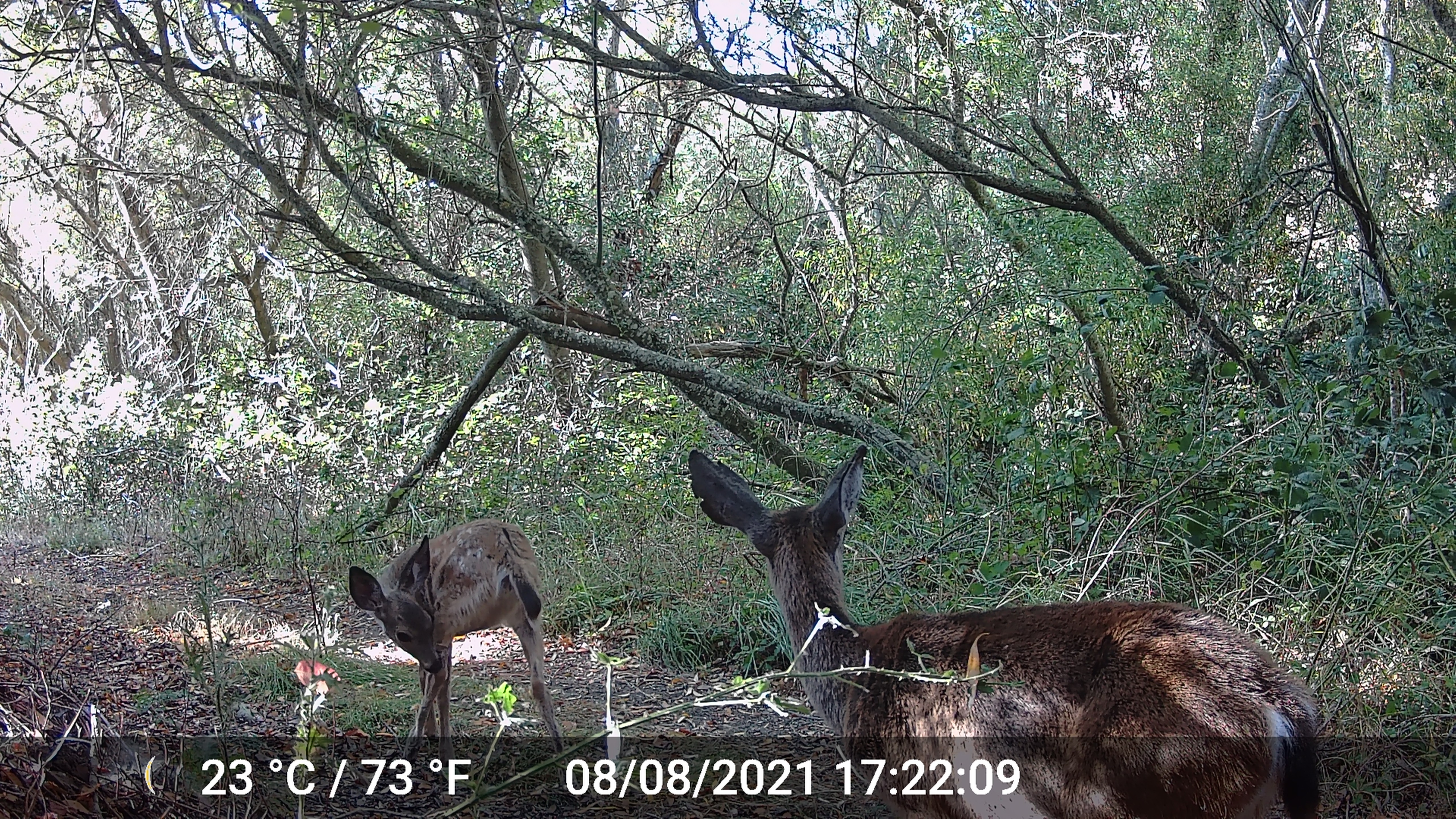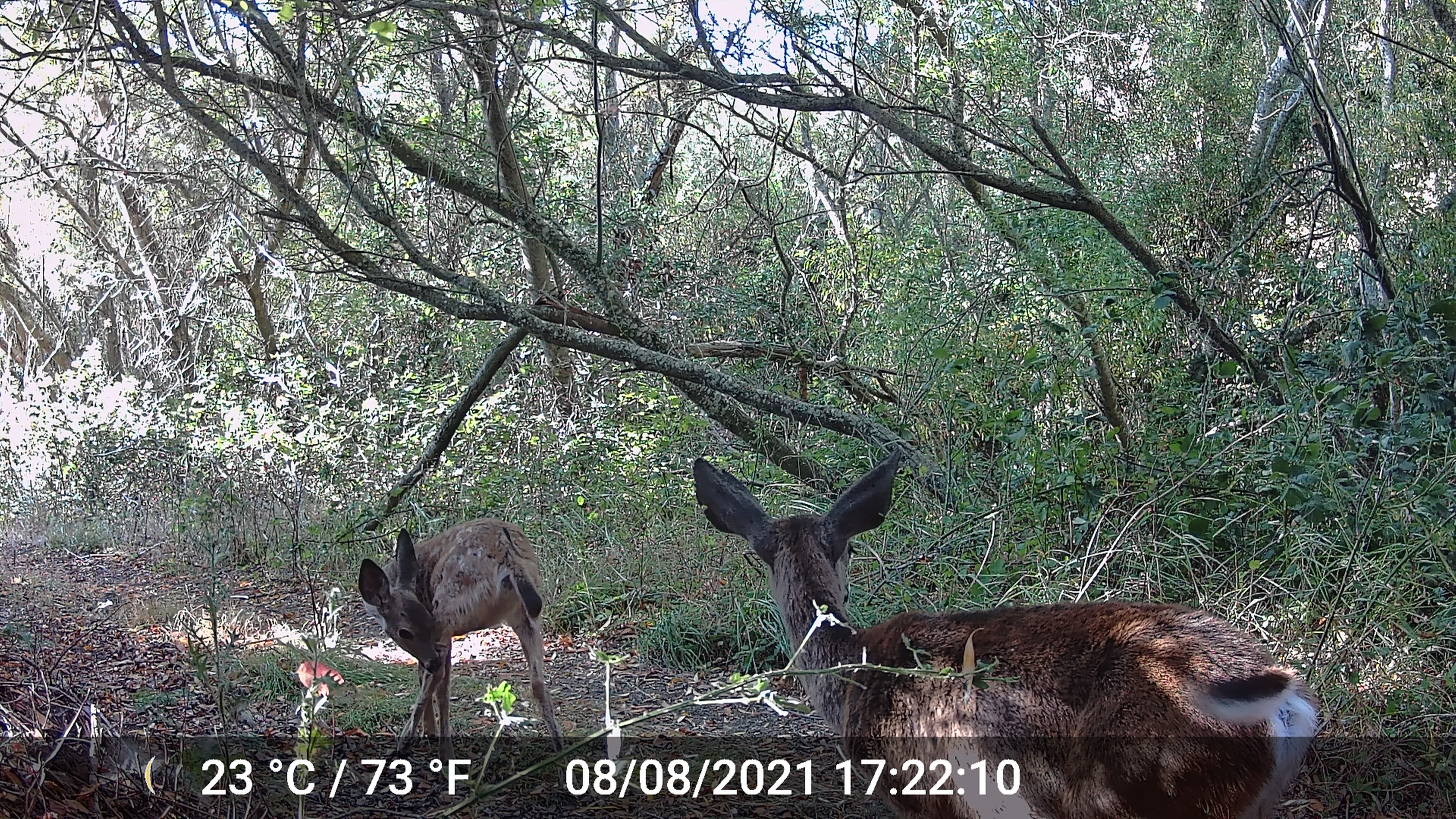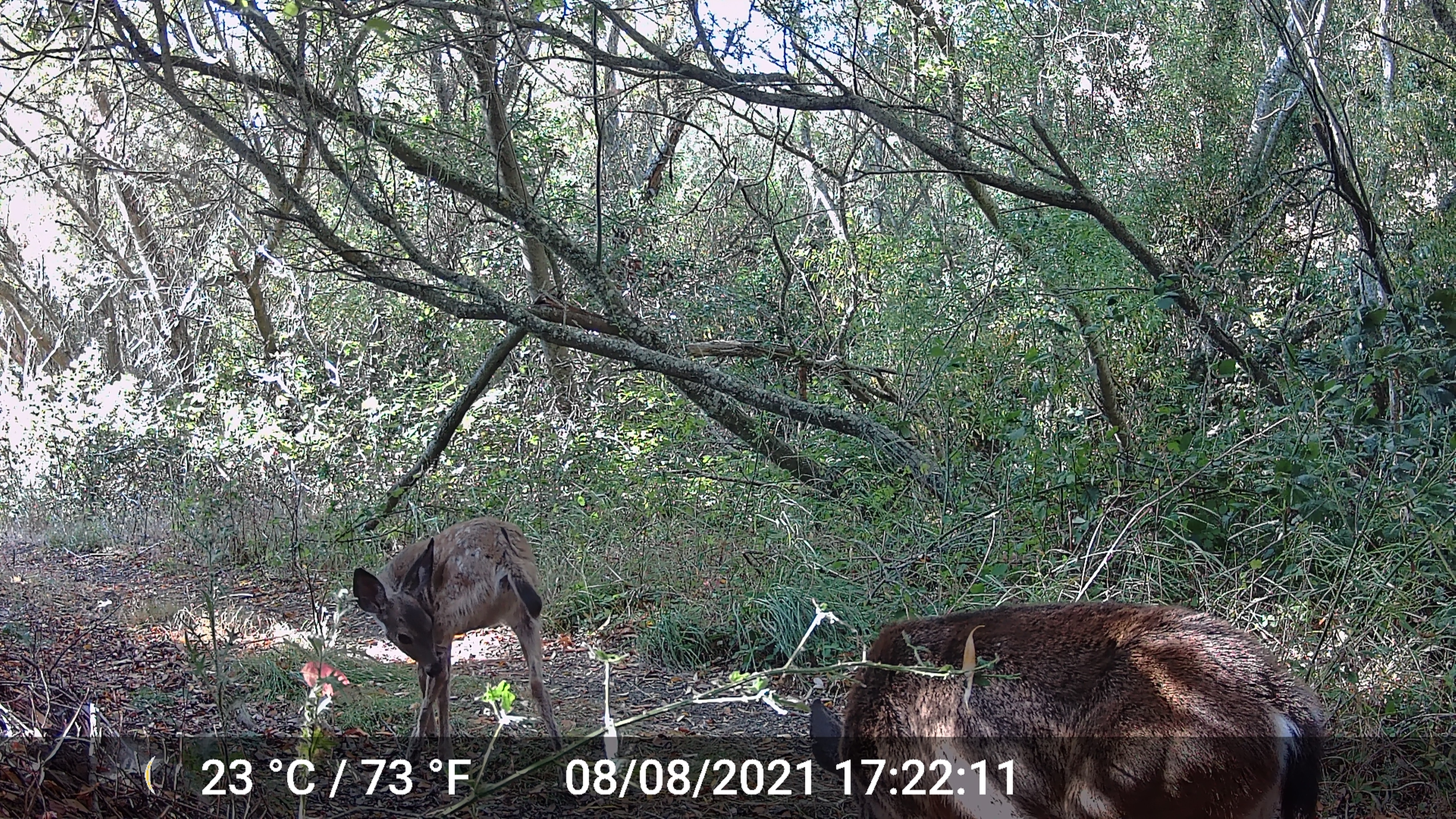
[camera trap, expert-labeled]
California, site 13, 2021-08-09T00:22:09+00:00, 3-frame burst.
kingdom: Animalia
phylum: Chordata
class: Mammalia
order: Artiodactyla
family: Cervidae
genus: Odocoileus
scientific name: Odocoileus hemionus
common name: mule deer